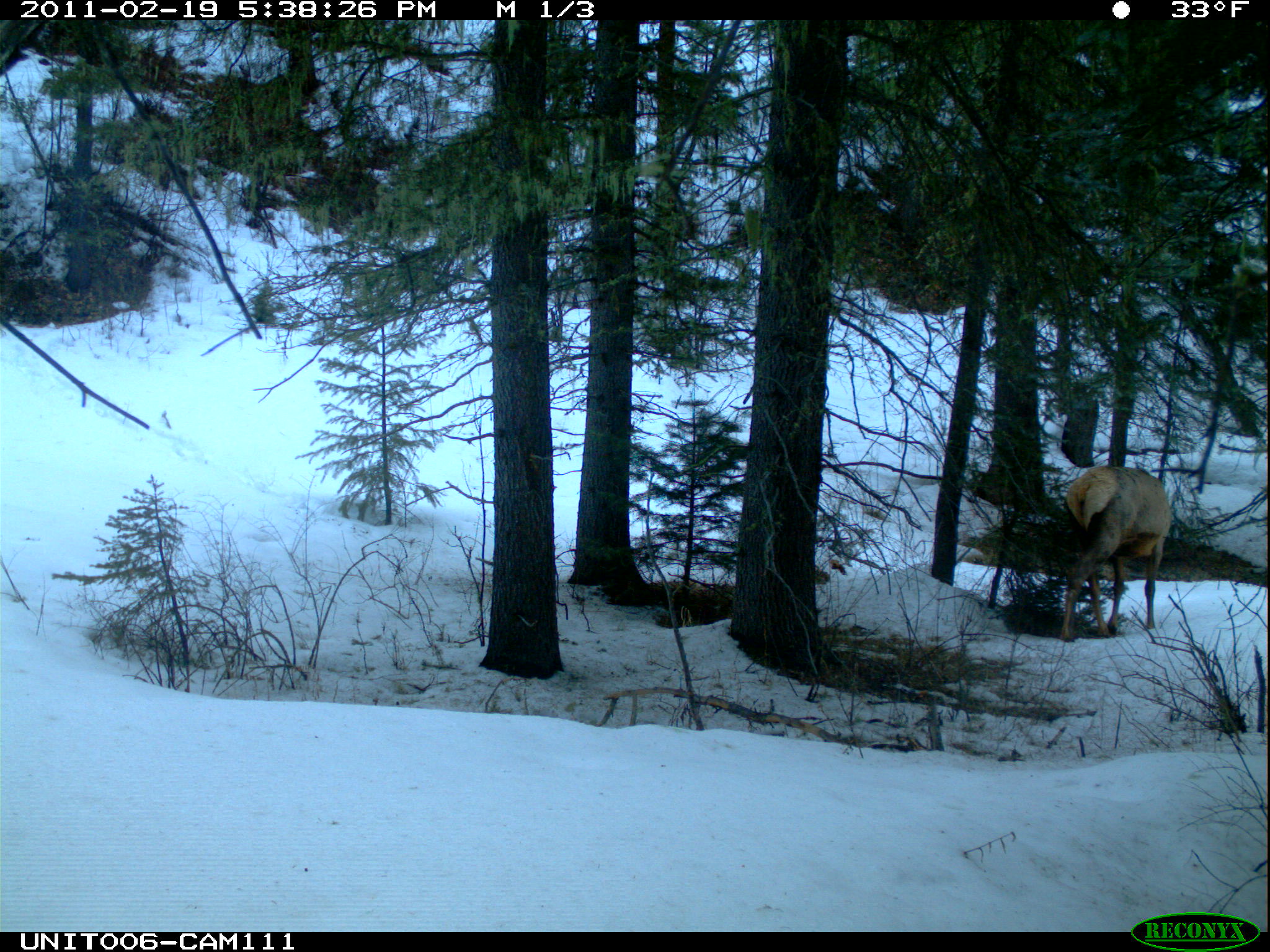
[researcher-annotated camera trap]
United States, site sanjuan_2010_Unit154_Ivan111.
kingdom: Animalia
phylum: Chordata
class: Mammalia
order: Artiodactyla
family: Cervidae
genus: Cervus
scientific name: Cervus elaphus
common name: red deer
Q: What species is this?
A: Cervus elaphus (red deer).